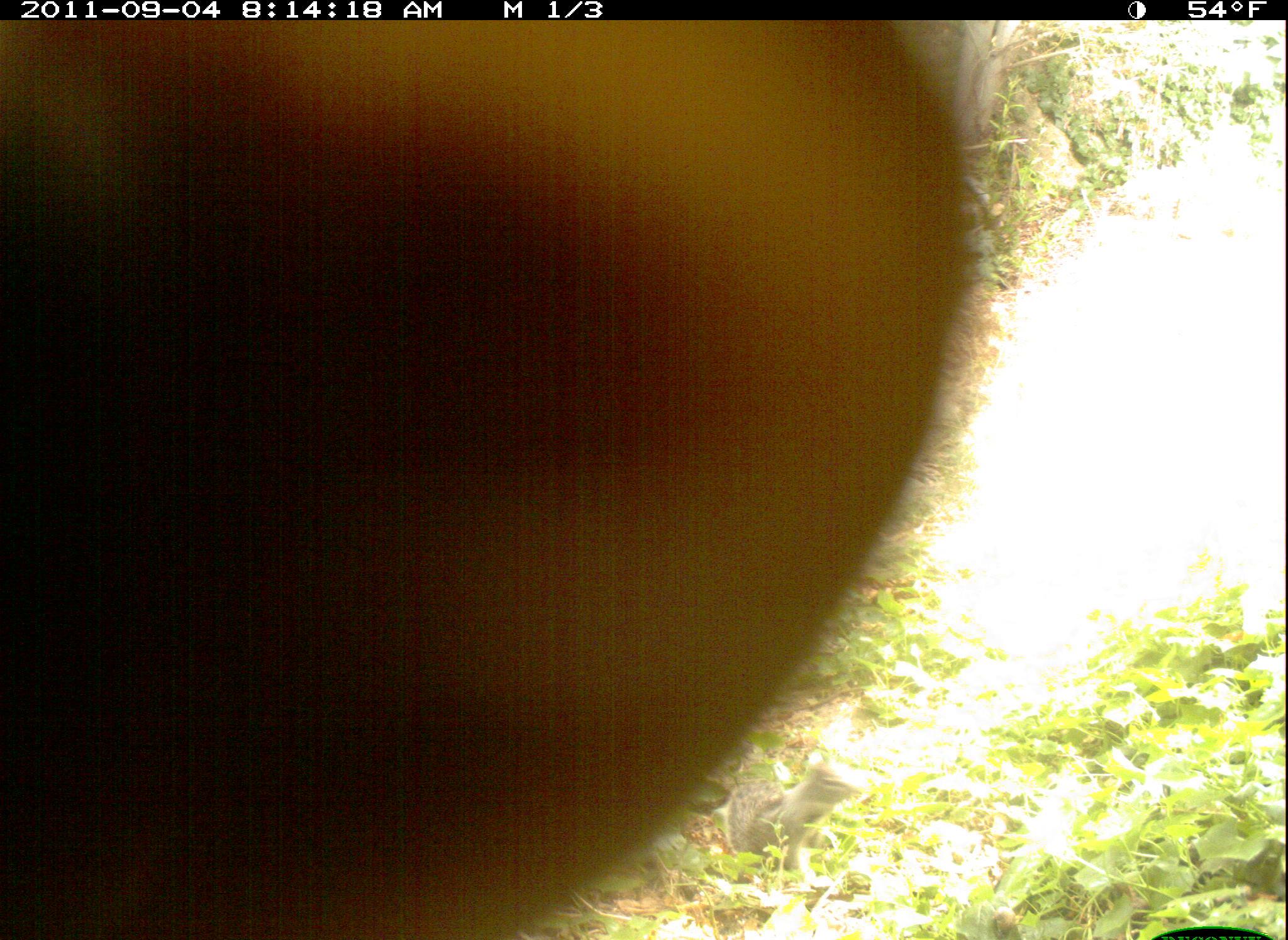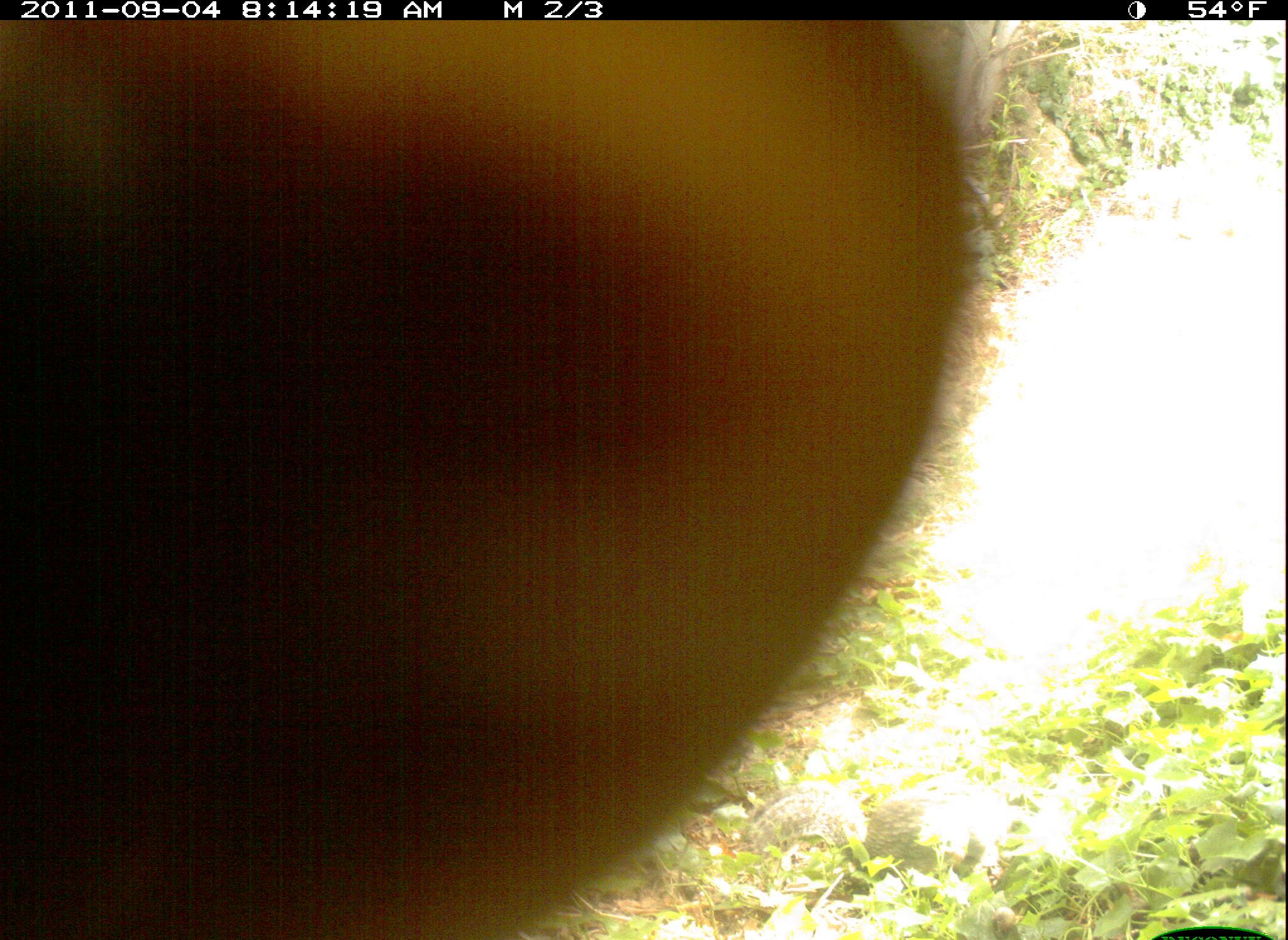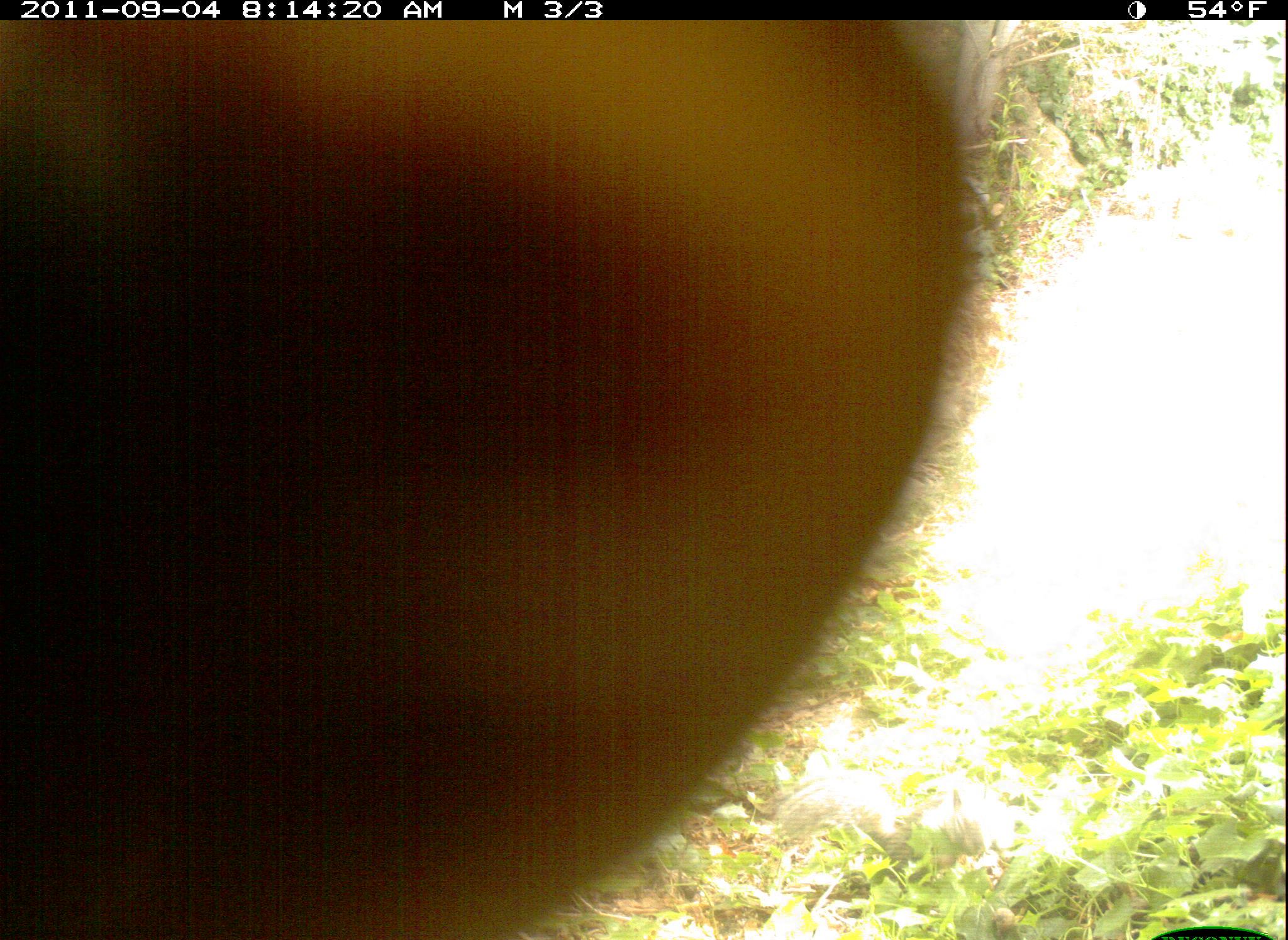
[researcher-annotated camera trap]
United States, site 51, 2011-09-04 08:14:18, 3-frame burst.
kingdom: Animalia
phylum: Chordata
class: Mammalia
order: Rodentia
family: Sciuridae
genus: Sciurus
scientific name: Sciurus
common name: squirrel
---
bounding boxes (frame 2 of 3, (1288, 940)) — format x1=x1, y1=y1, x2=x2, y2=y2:
squirrel: x1=3, y1=19, x2=1013, y2=940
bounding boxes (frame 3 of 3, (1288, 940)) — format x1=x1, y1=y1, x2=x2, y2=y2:
squirrel: x1=3, y1=18, x2=1011, y2=940